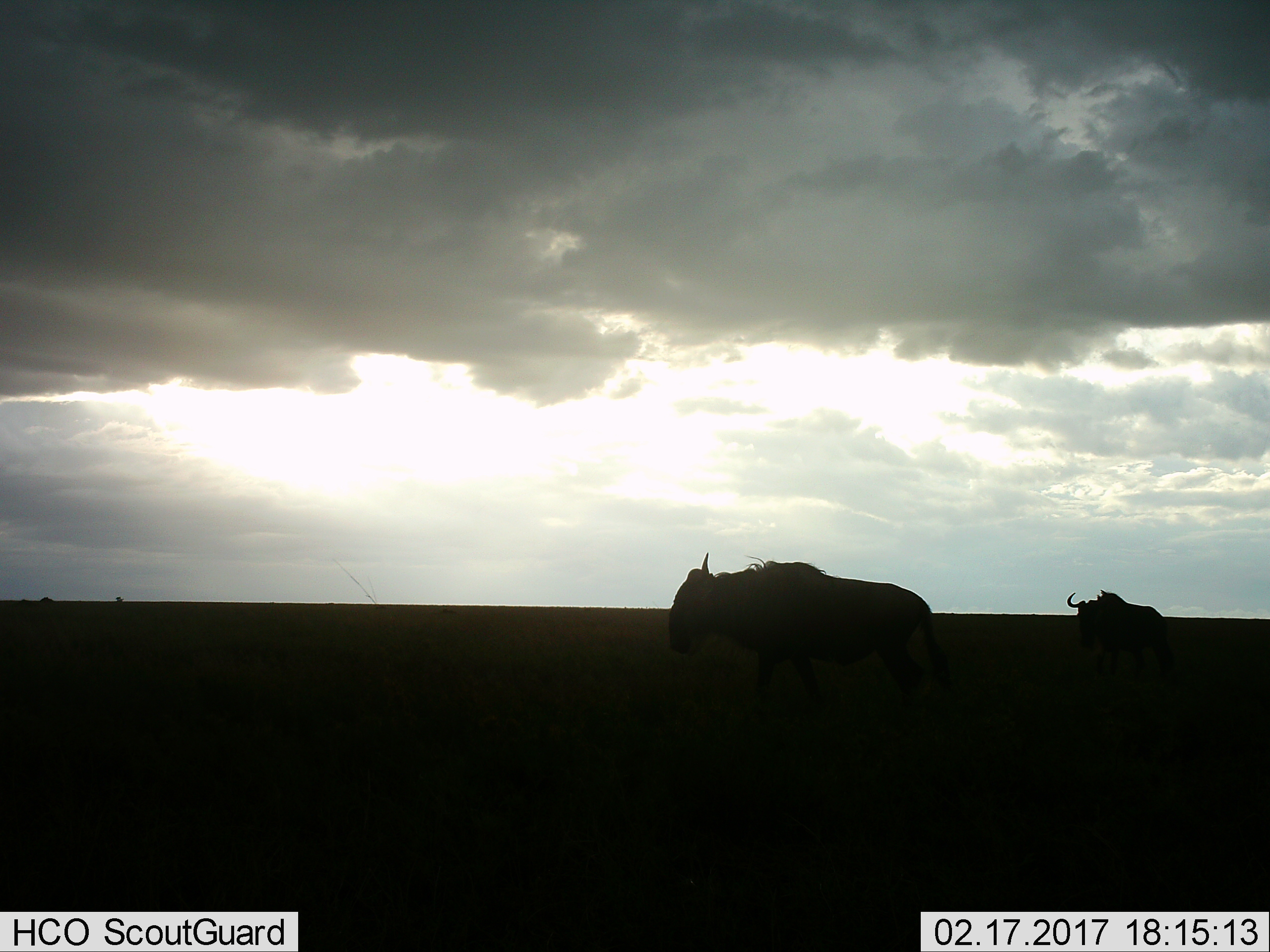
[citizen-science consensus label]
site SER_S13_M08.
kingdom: Animalia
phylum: Chordata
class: Mammalia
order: Artiodactyla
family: Bovidae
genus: Connochaetes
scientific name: Connochaetes taurinus taurinus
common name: blue wildebeest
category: wildebeestblue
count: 2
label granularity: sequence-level